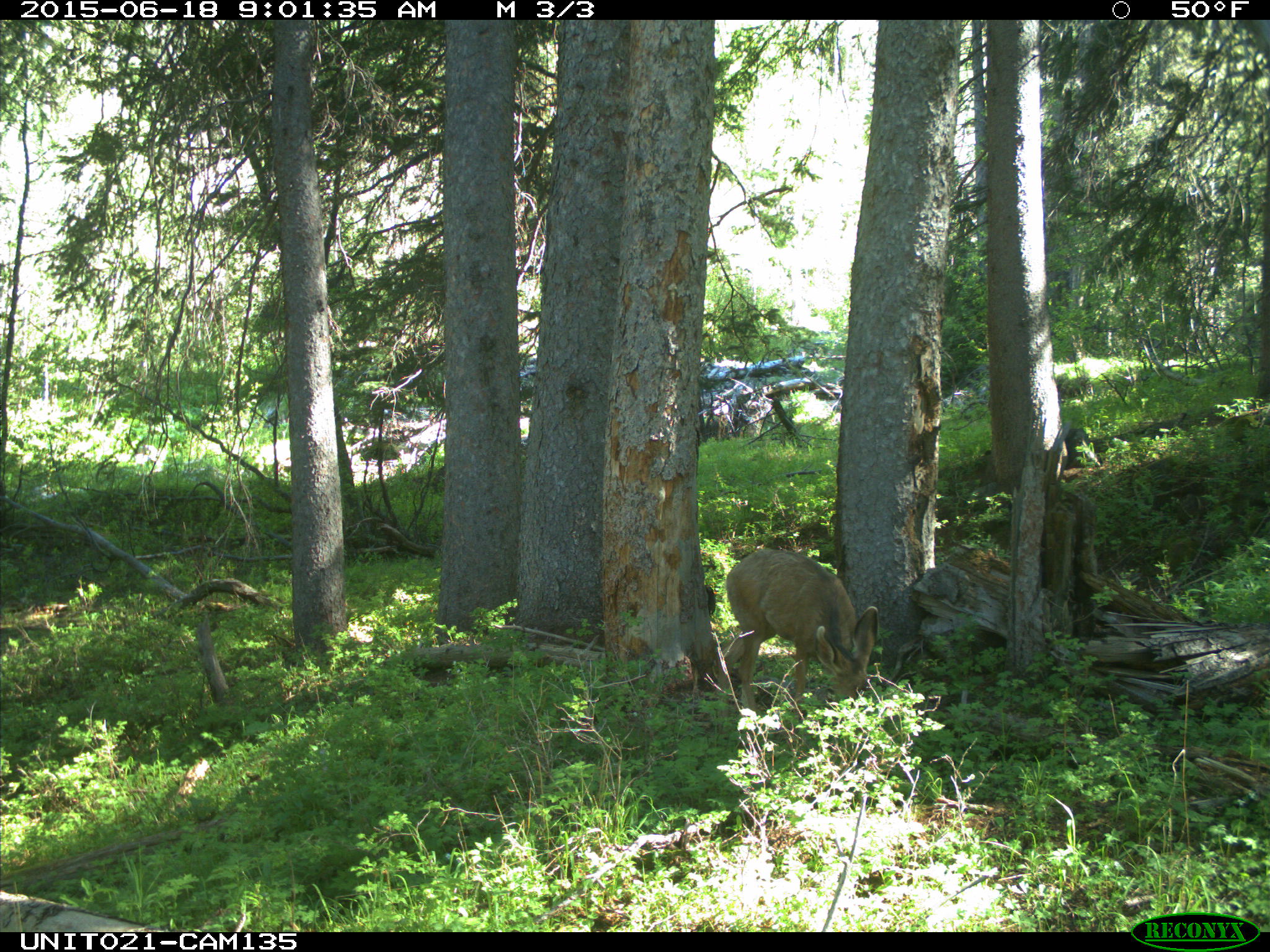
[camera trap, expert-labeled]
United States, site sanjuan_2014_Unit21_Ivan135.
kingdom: Animalia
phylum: Chordata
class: Mammalia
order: Artiodactyla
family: Cervidae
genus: Odocoileus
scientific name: Odocoileus hemionus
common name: mule deer